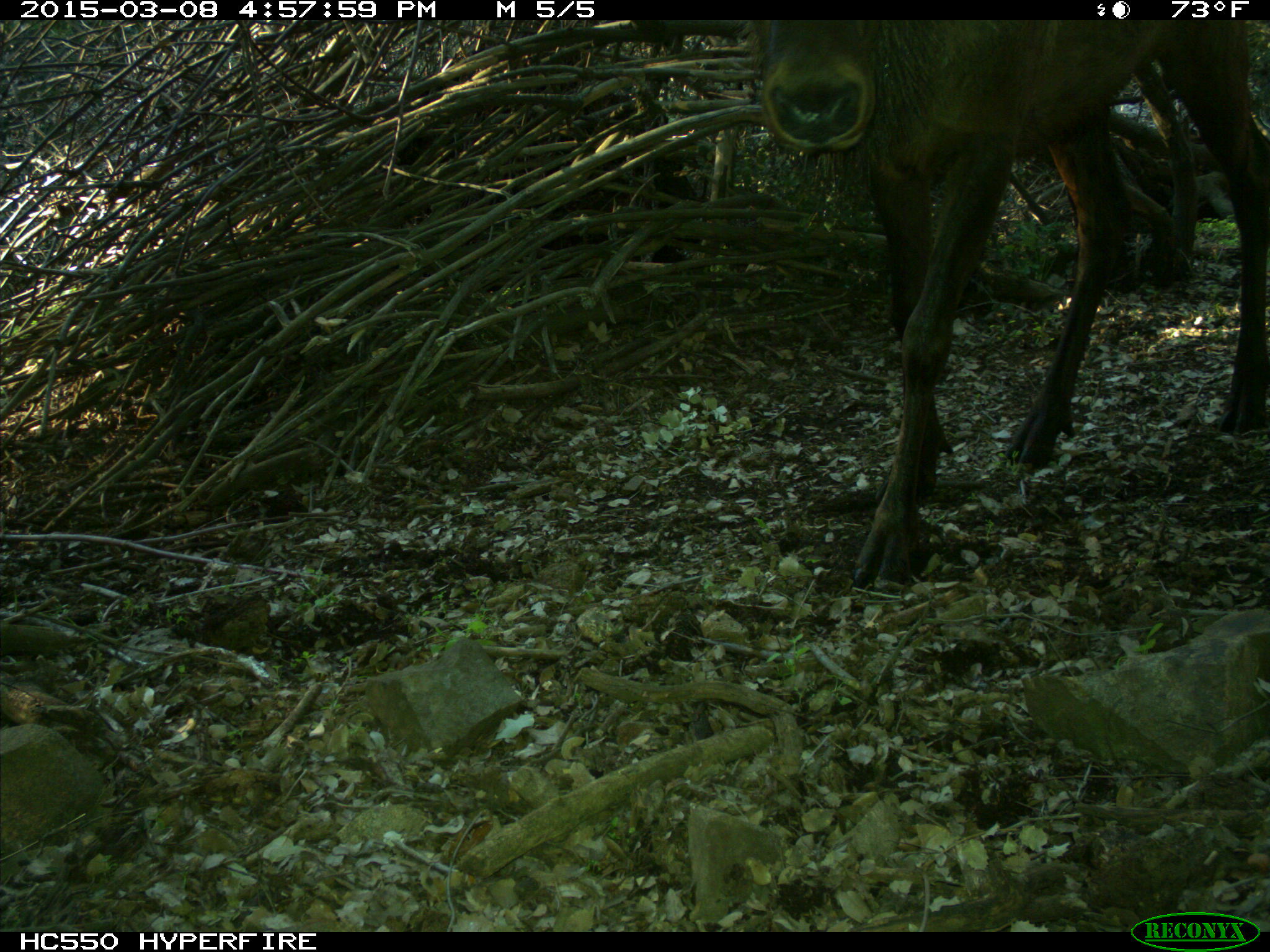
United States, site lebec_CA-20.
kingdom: Animalia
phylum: Chordata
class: Mammalia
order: Artiodactyla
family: Cervidae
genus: Cervus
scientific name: Cervus canadensis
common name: elk